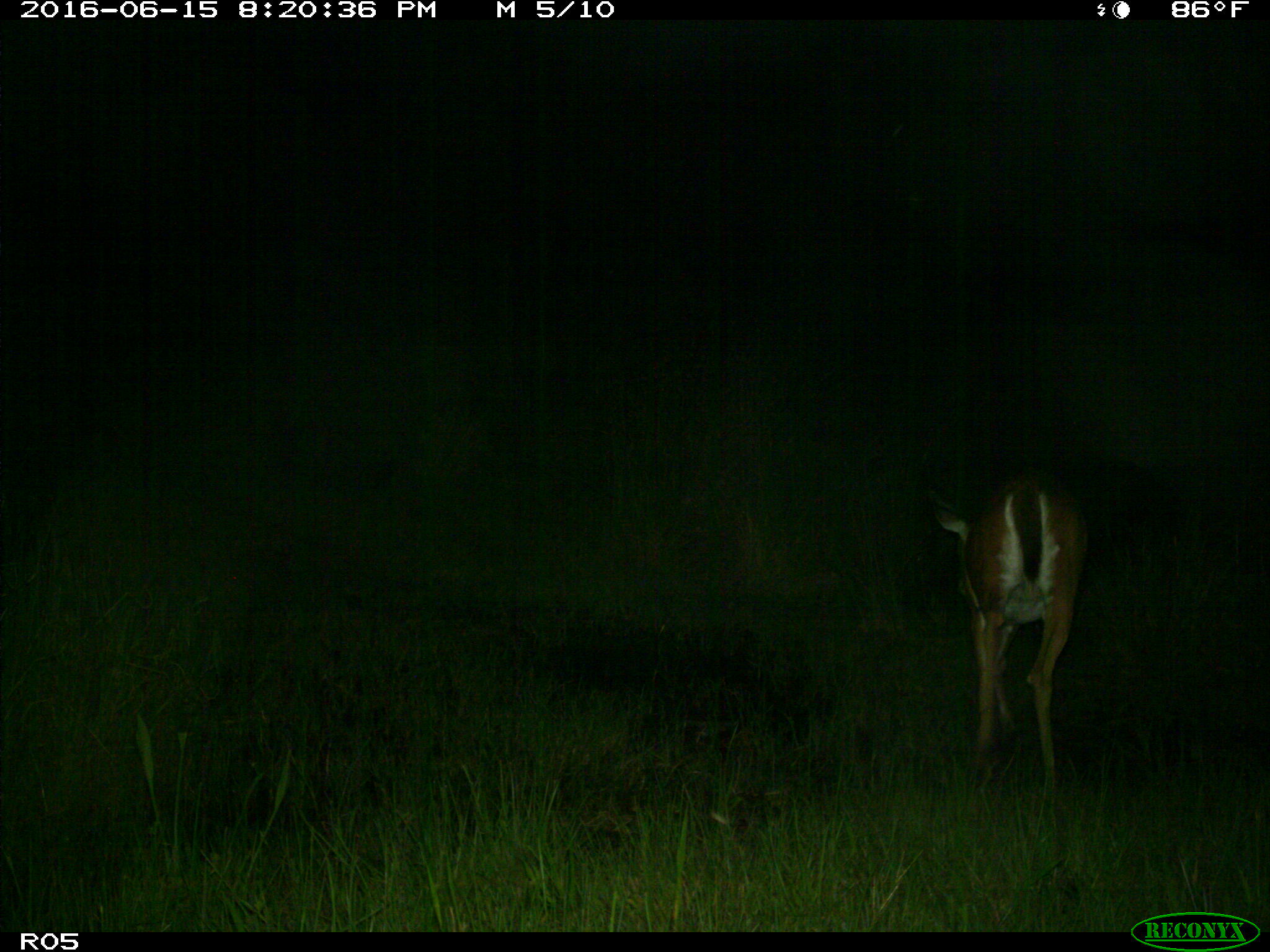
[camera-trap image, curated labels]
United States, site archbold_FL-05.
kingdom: Animalia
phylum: Chordata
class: Mammalia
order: Artiodactyla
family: Cervidae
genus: Odocoileus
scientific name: Odocoileus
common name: deer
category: unidentified deer